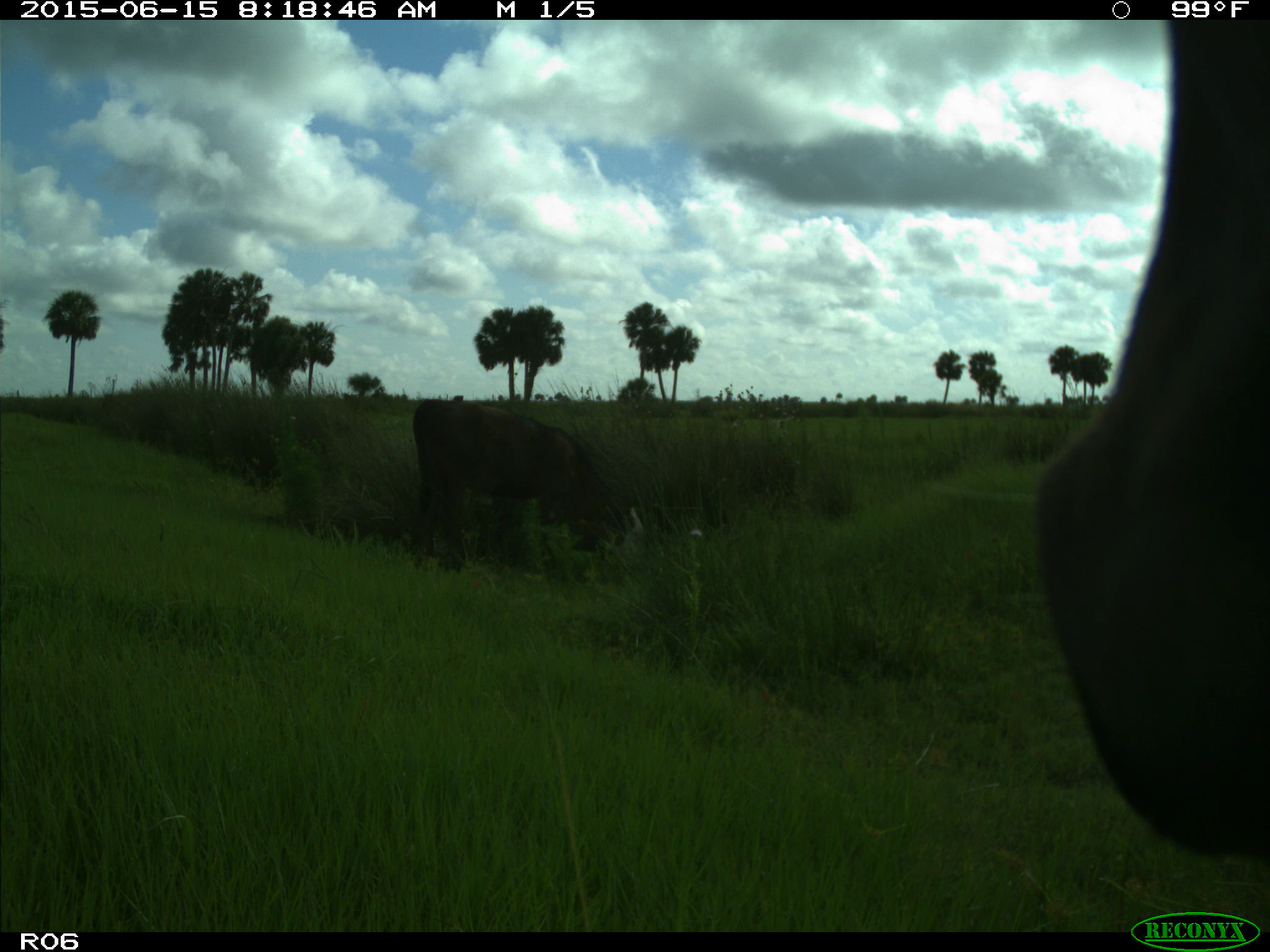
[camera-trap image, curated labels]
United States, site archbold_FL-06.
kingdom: Animalia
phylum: Chordata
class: Mammalia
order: Artiodactyla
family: Bovidae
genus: Bos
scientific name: Bos taurus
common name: domestic cow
Bos taurus (domestic cow).